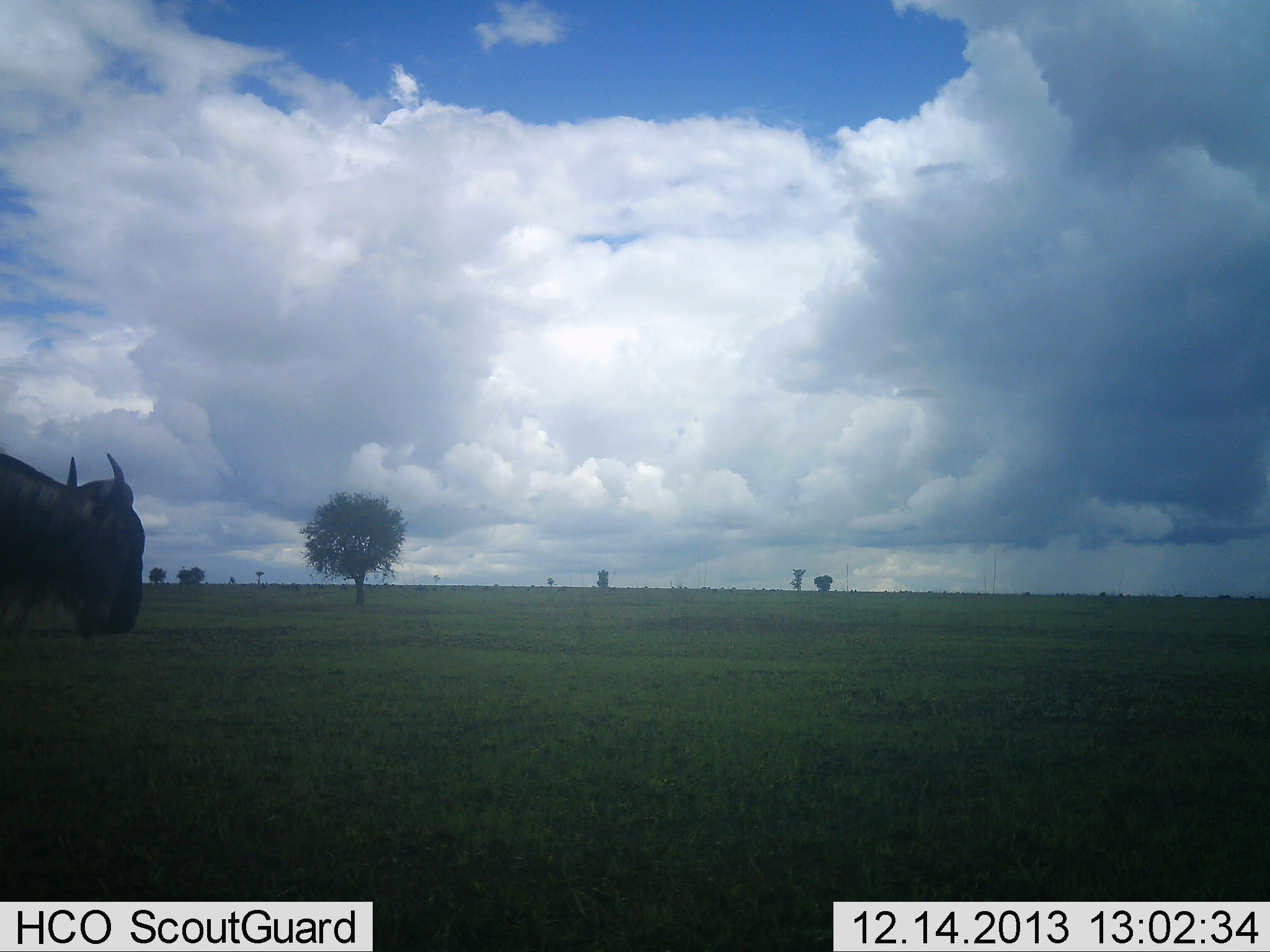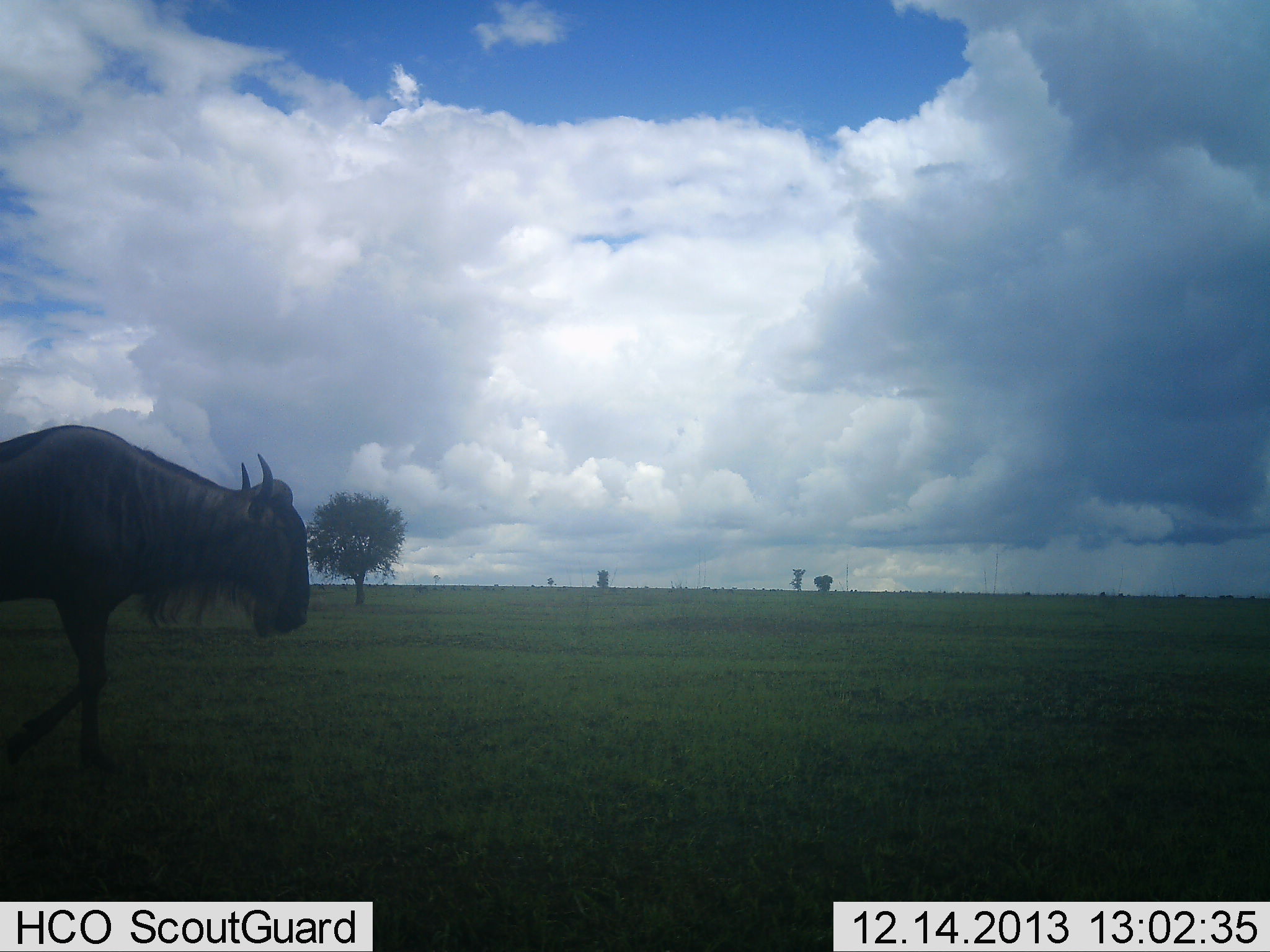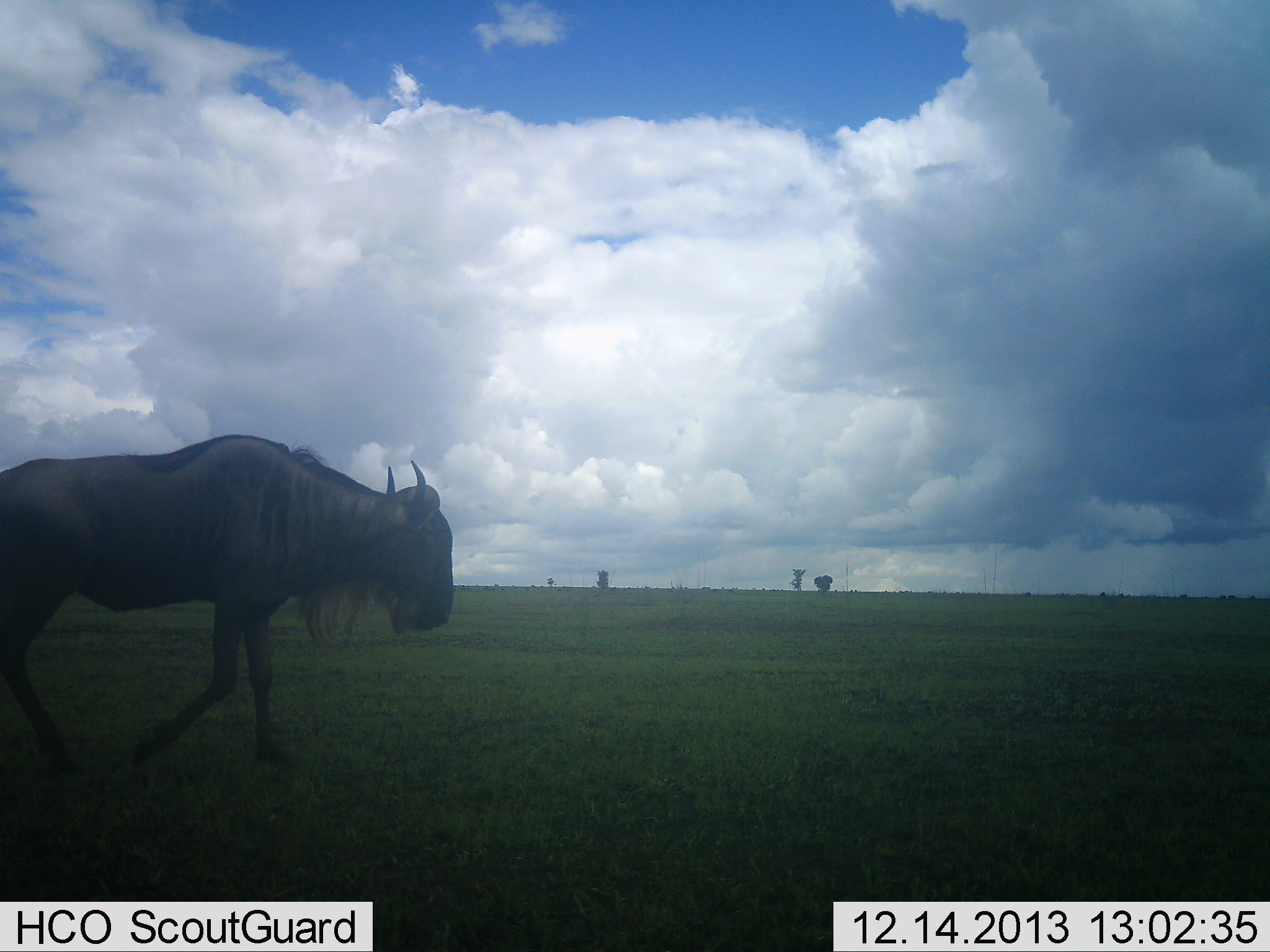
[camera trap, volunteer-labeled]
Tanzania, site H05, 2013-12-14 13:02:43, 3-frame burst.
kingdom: Animalia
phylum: Chordata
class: Mammalia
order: Artiodactyla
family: Bovidae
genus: Connochaetes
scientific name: Connochaetes taurinus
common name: blue wildebeest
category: wildebeest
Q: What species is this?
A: Wildebeest (blue wildebeest) (Connochaetes taurinus).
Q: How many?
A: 1.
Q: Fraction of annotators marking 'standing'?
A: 0%.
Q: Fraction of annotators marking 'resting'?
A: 0%.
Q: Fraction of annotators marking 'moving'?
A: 100%.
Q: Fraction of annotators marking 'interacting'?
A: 0%.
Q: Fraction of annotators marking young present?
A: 0%.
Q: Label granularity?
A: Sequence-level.